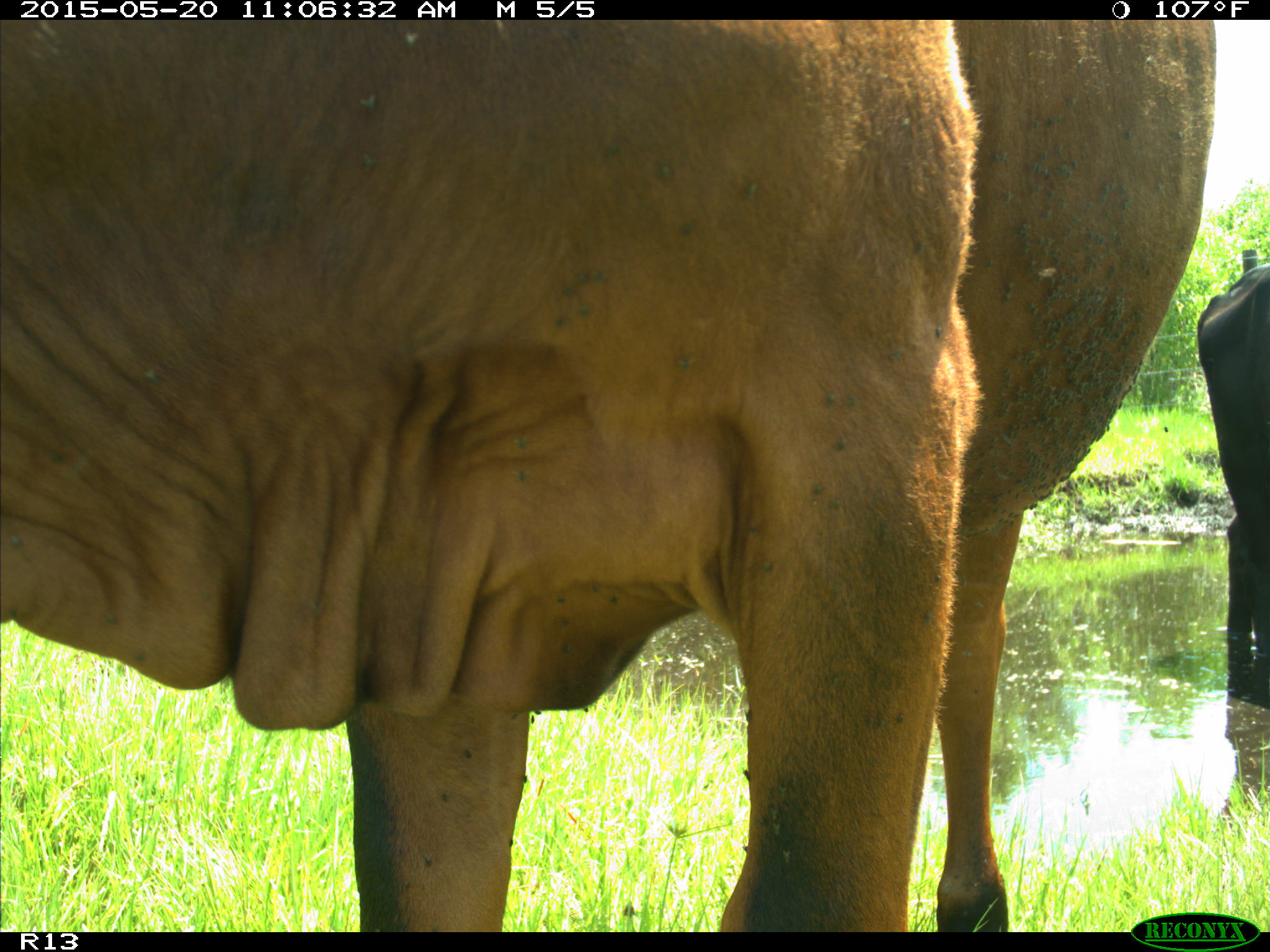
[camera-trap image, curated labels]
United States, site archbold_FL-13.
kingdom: Animalia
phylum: Chordata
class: Mammalia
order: Artiodactyla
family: Bovidae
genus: Bos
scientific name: Bos taurus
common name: domestic cow